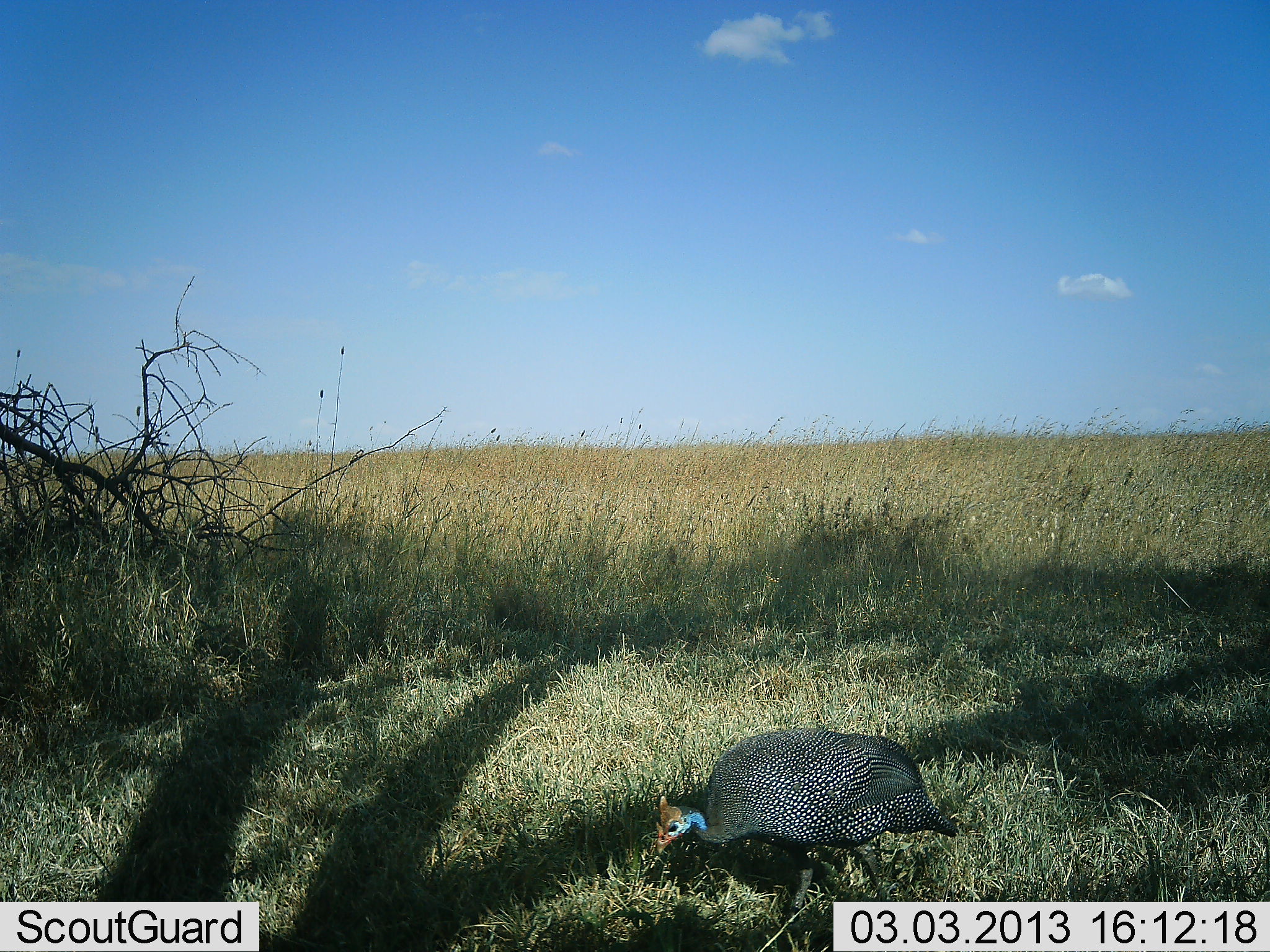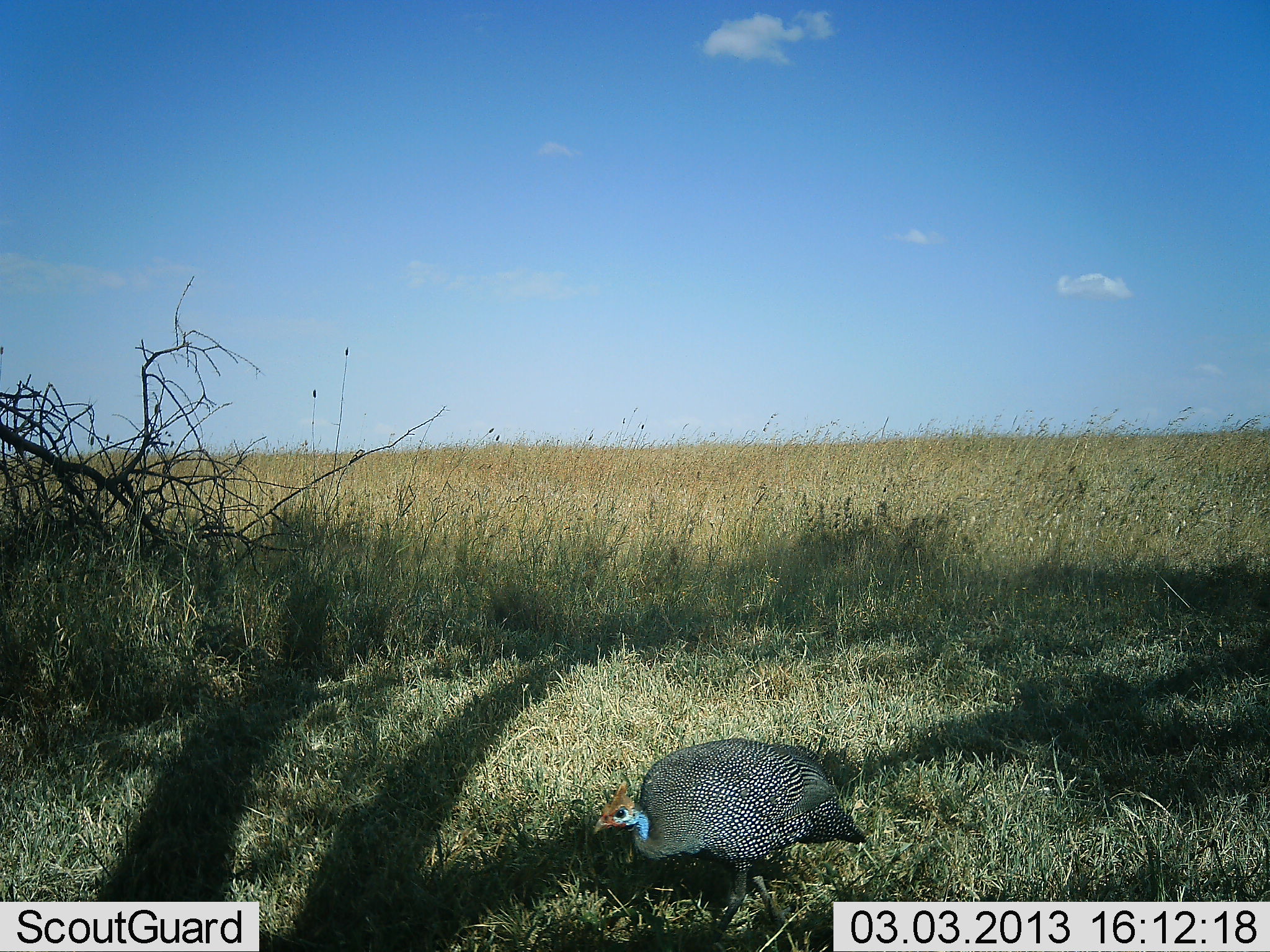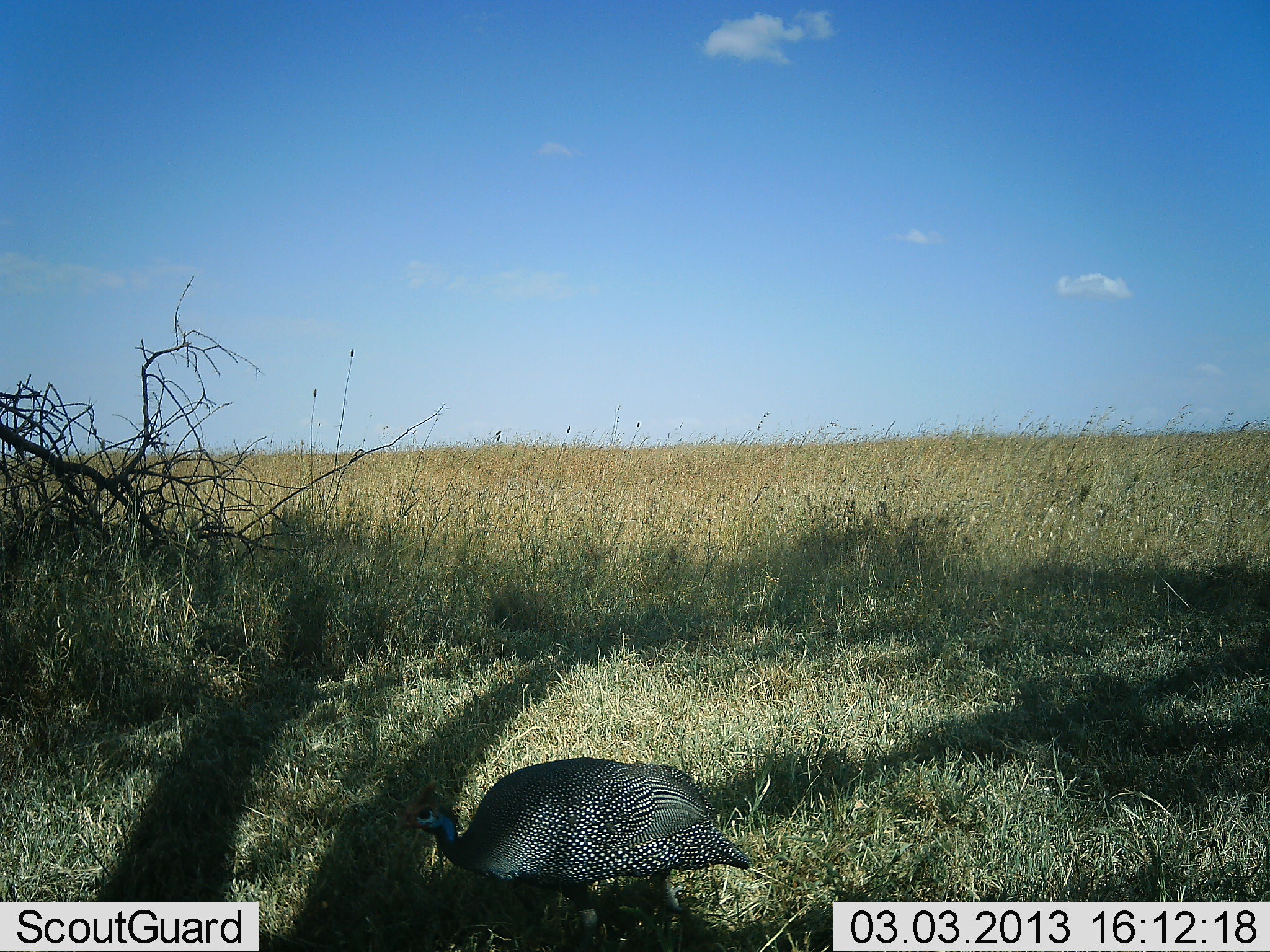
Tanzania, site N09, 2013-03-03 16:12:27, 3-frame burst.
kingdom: Animalia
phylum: Chordata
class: Aves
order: Galliformes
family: Numididae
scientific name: Numididae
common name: guinea fowl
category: guineafowl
Guineafowl (guinea fowl) (Numididae), count 1. Behavior (volunteer vote fractions): standing 0%, resting 0%, moving 100%, interacting 0%. Young present (vote fraction): 0%. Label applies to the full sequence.